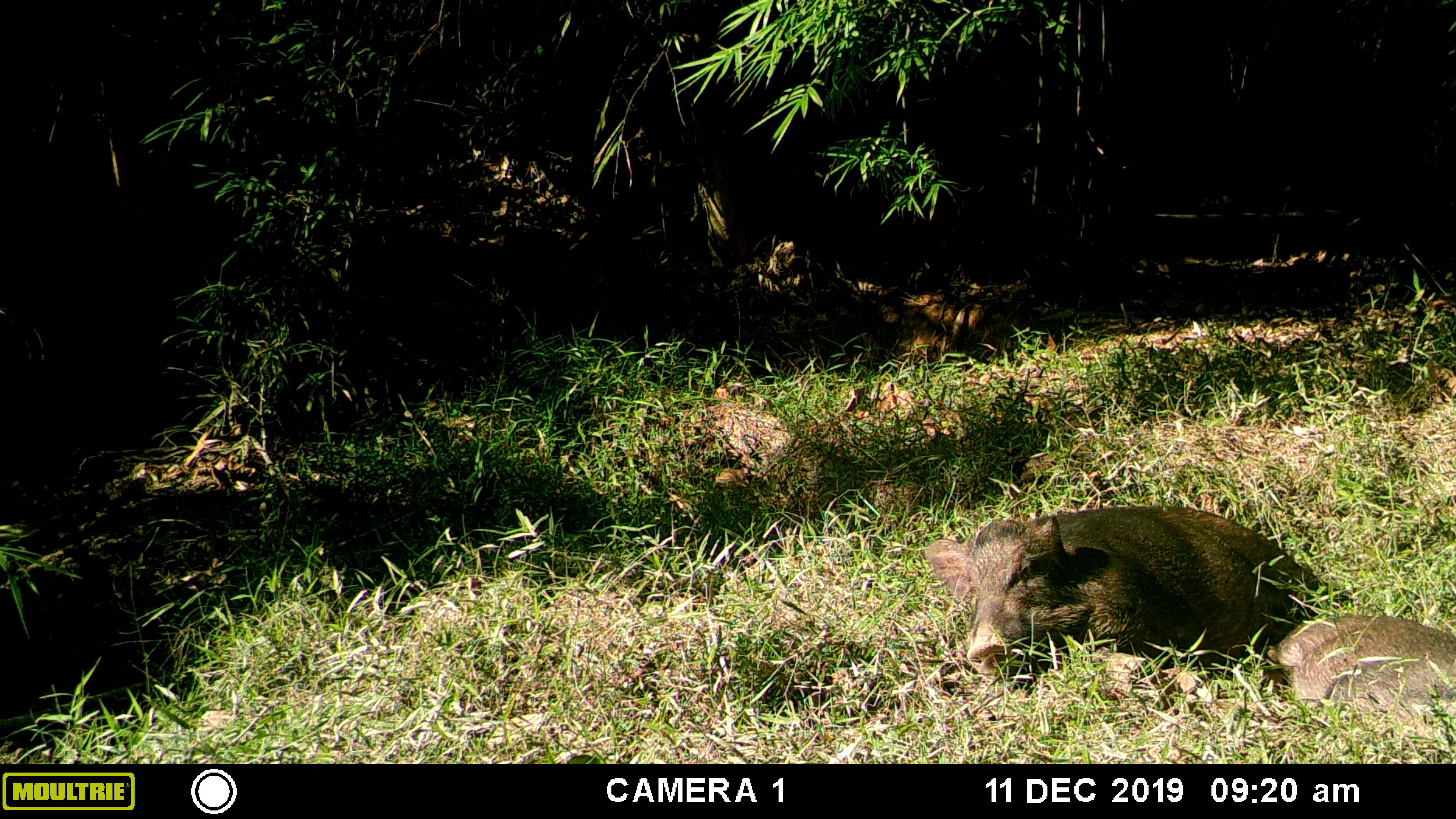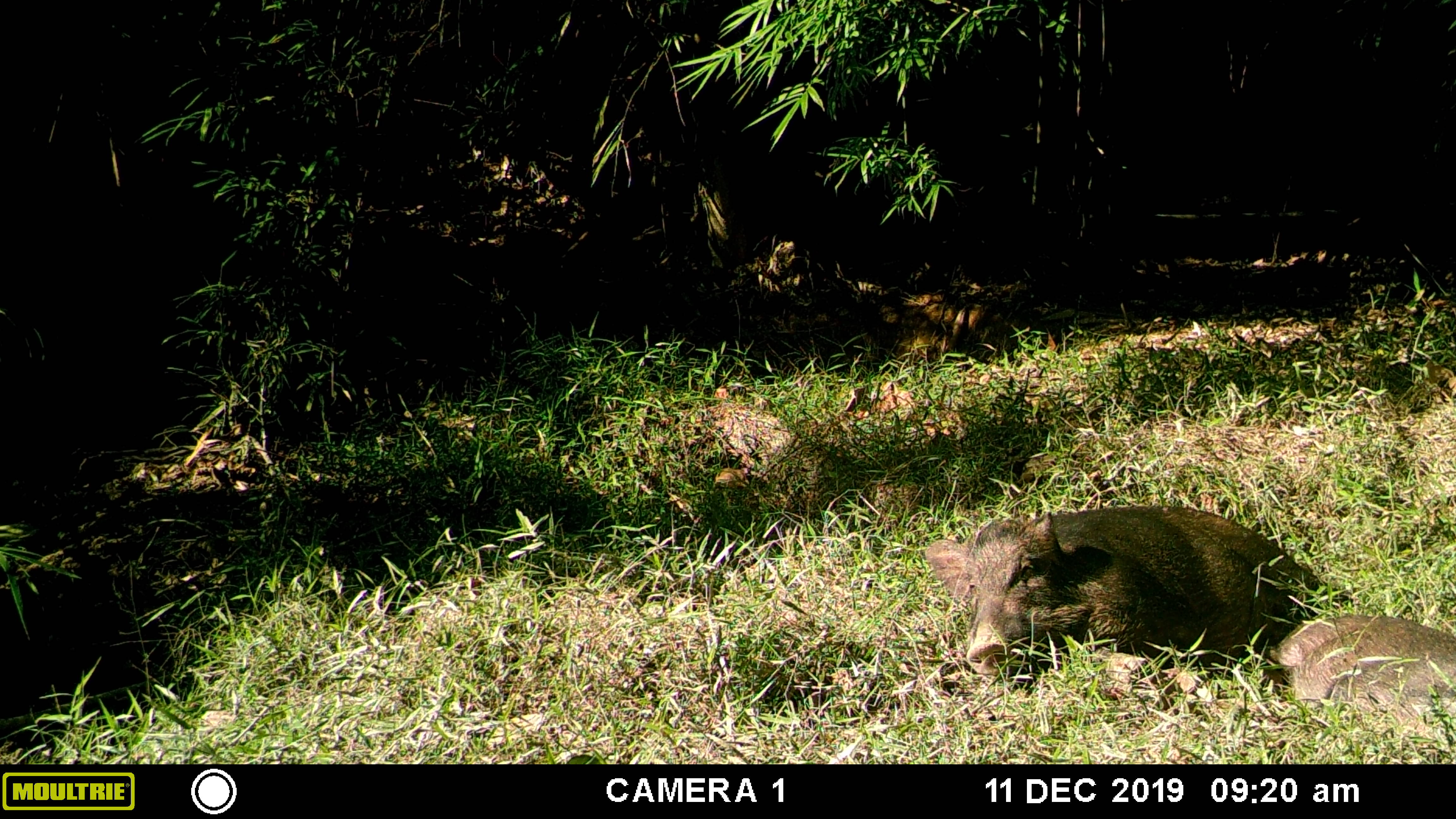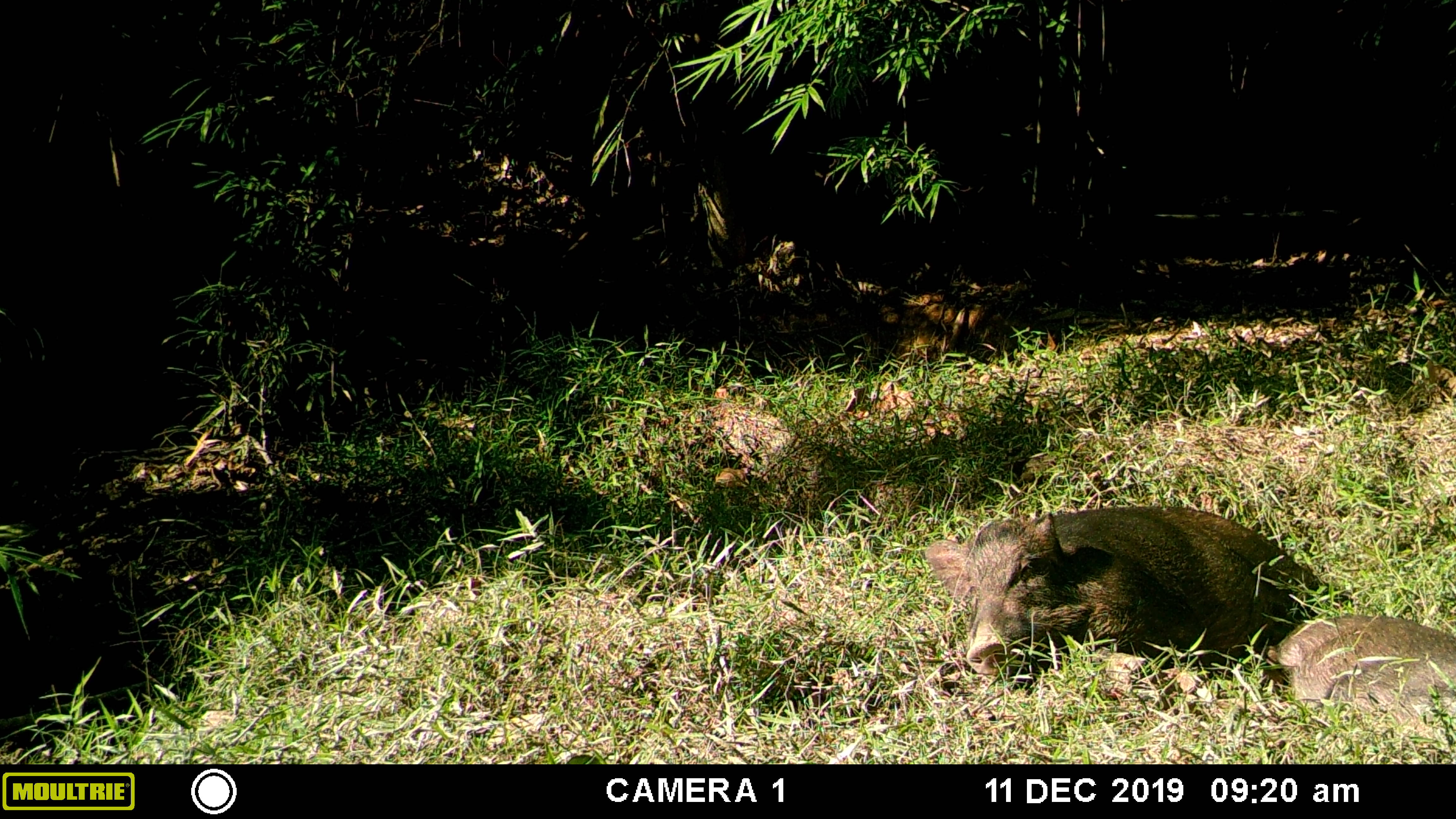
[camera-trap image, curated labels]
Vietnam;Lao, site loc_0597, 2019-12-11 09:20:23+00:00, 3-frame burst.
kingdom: Animalia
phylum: Chordata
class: Mammalia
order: Artiodactyla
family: Suidae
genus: Sus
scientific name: Sus scrofa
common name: eurasian wild pig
Eurasian wild pig (Sus scrofa). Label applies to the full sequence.